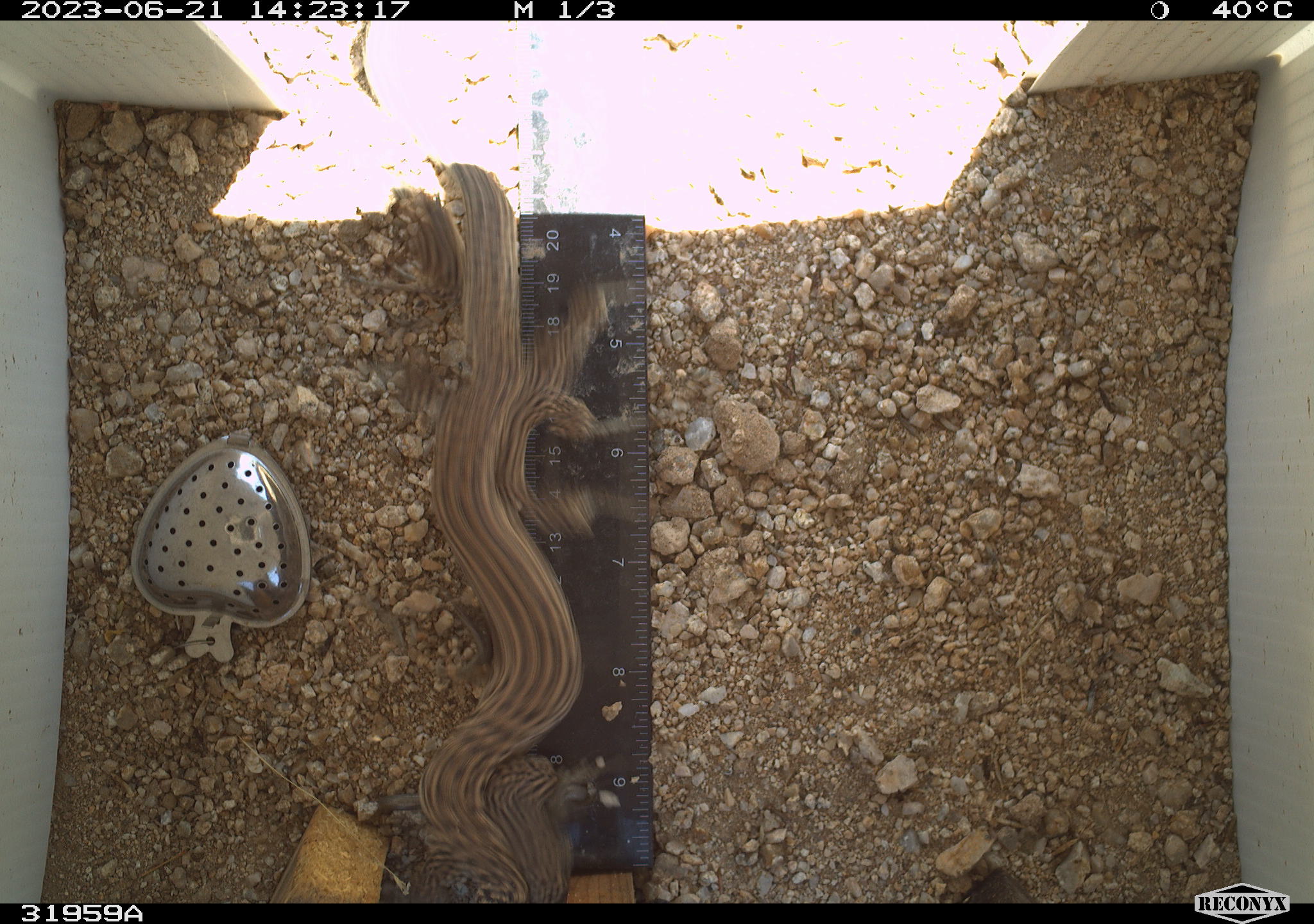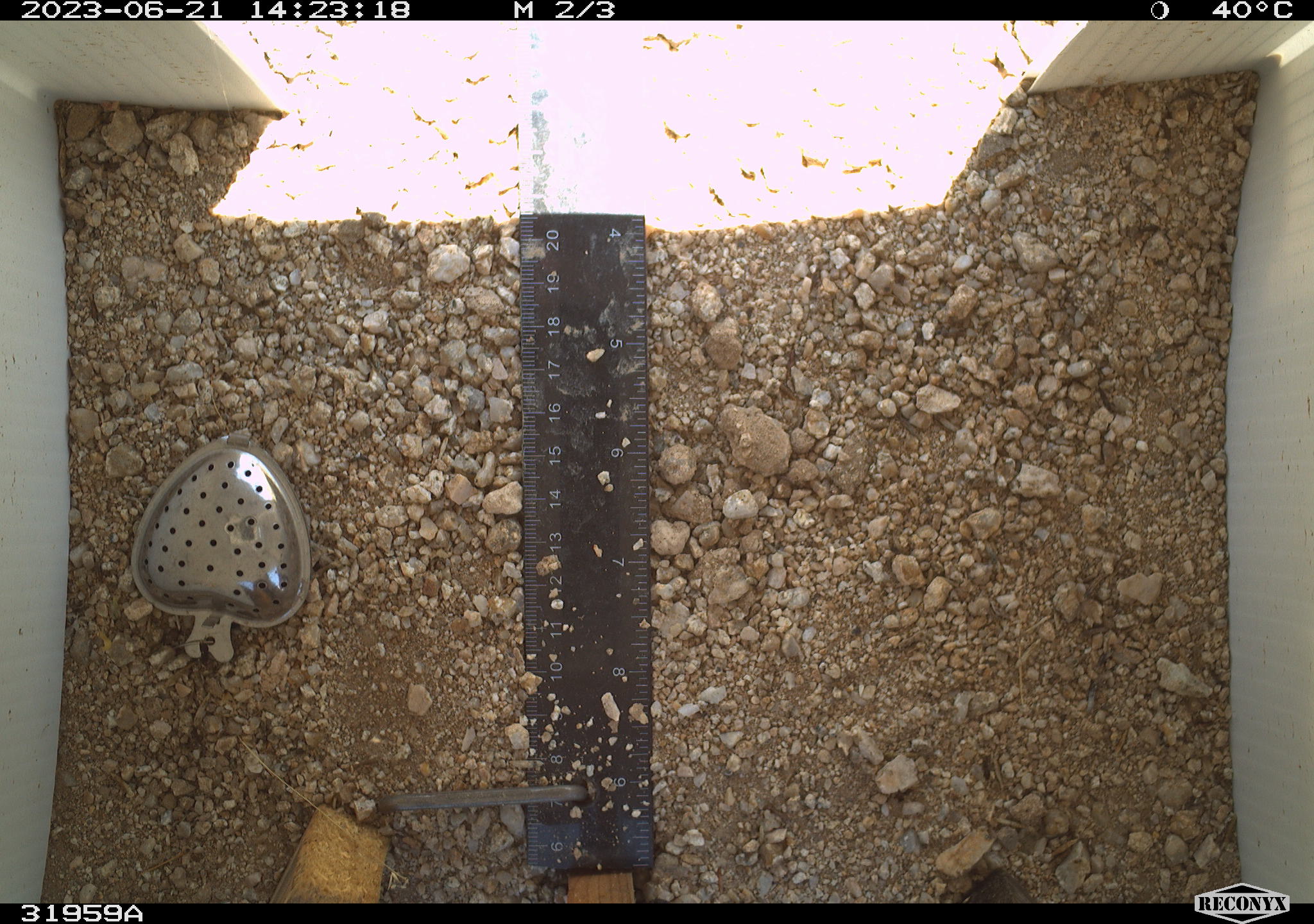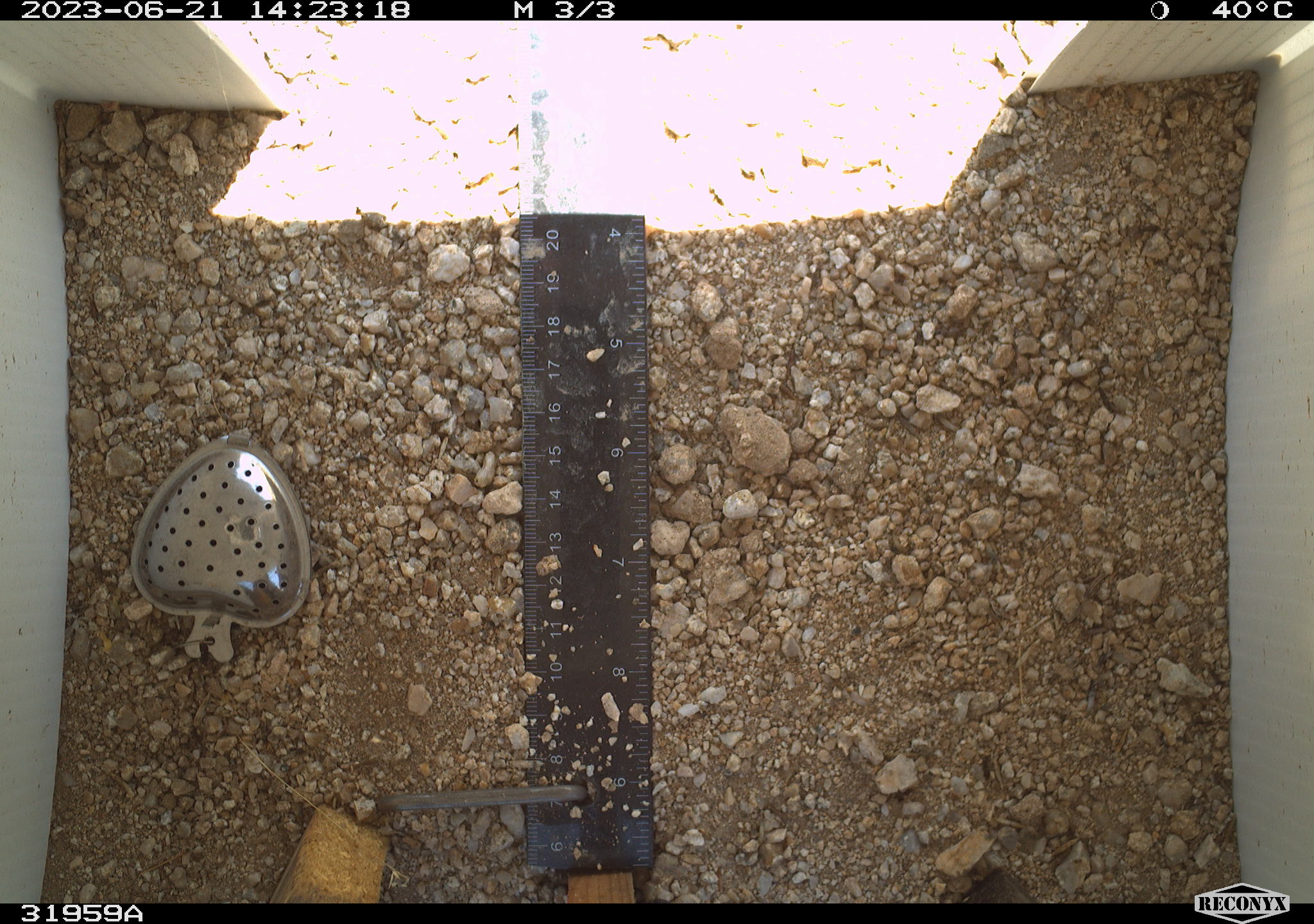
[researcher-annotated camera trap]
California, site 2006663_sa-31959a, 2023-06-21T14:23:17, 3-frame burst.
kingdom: Animalia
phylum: Chordata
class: Reptilia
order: Squamata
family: Teiidae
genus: Aspidoscelis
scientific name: Aspidoscelis tigris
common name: western whiptail